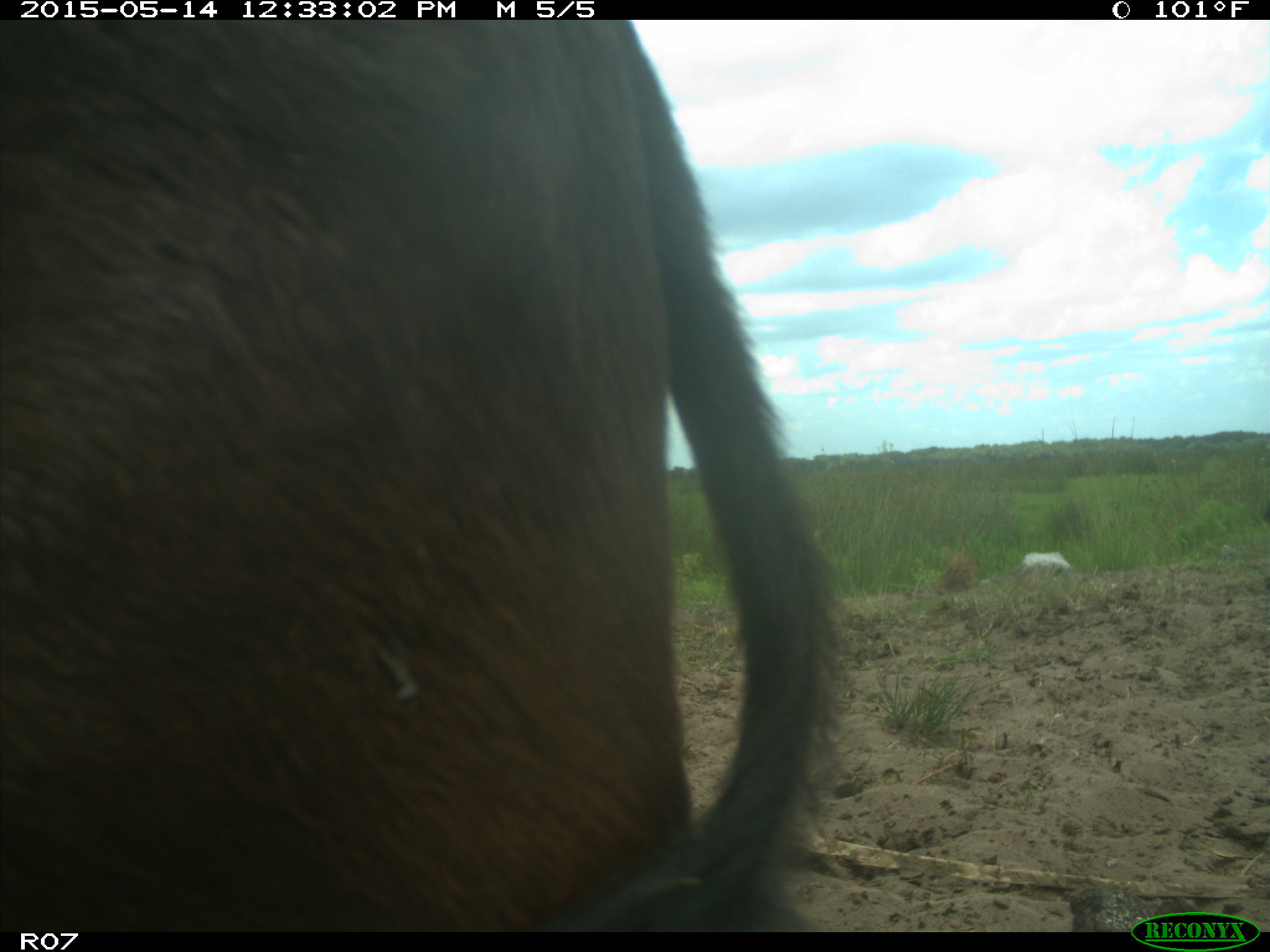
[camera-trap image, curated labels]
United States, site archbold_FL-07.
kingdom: Animalia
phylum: Chordata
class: Mammalia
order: Artiodactyla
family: Bovidae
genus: Bos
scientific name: Bos taurus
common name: domestic cow